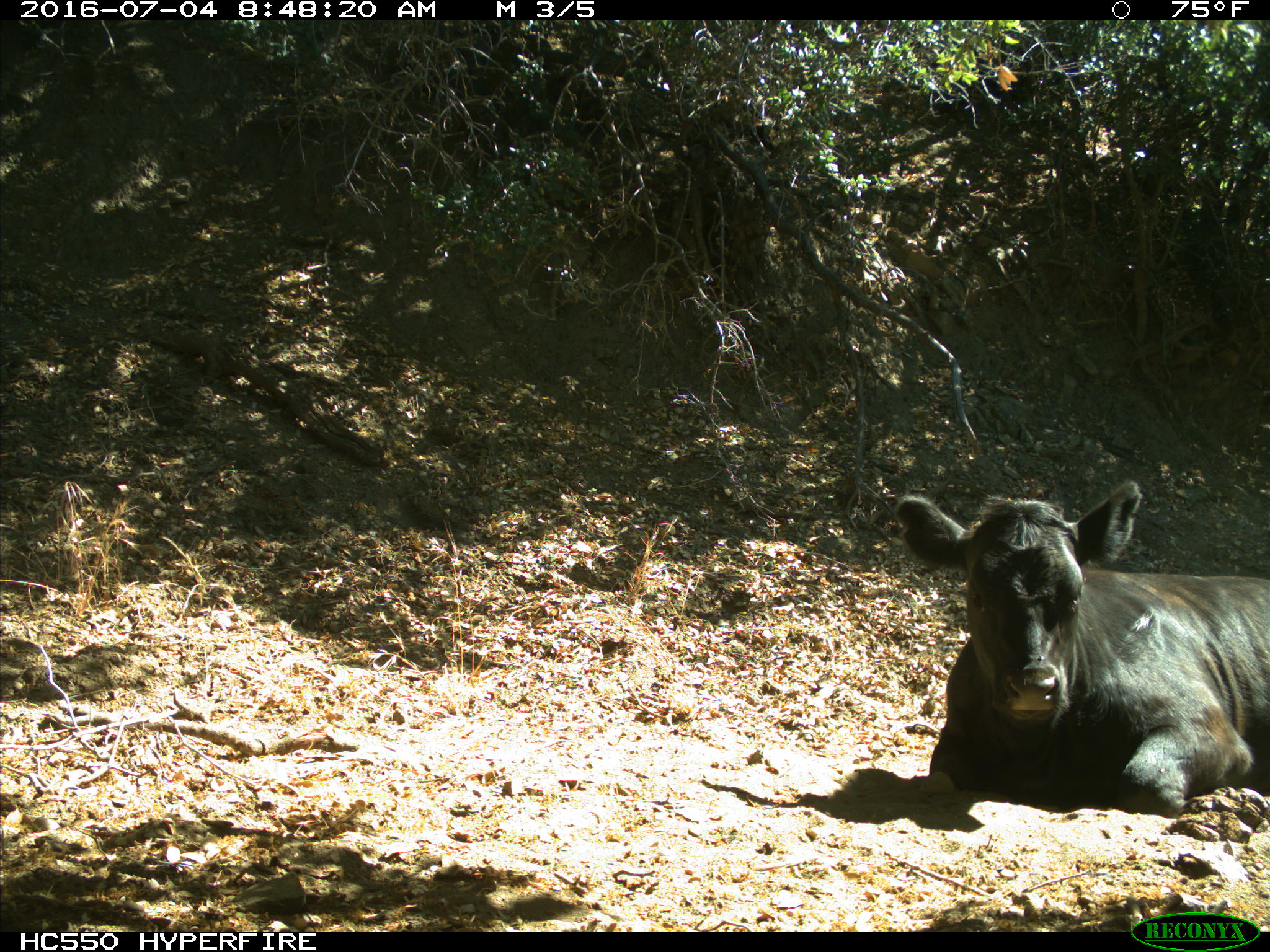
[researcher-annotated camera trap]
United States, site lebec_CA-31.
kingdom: Animalia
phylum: Chordata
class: Mammalia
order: Artiodactyla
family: Bovidae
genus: Bos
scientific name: Bos taurus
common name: domestic cow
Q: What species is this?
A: Bos taurus (domestic cow).